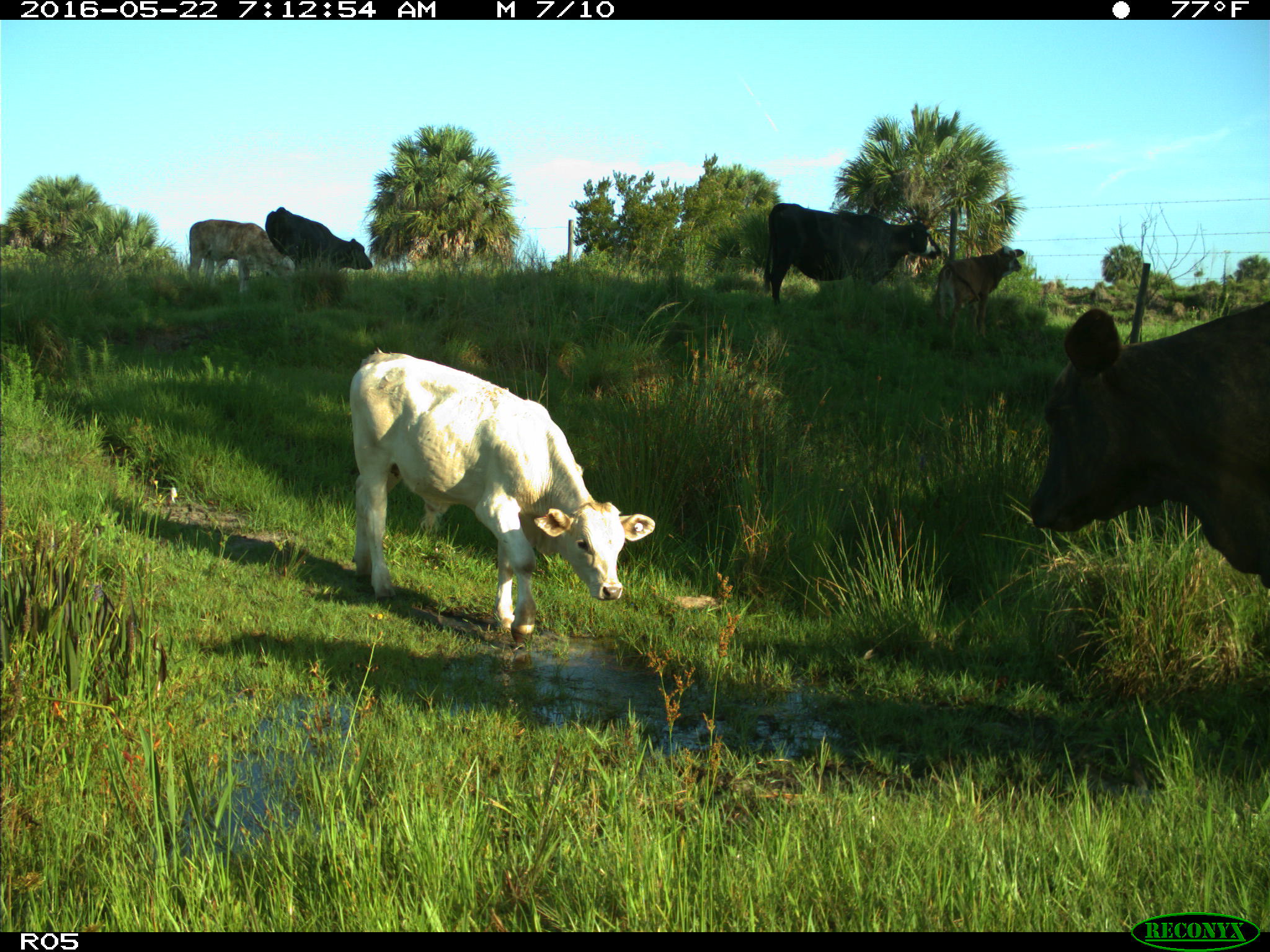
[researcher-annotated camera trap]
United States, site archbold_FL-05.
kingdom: Animalia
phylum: Chordata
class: Mammalia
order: Artiodactyla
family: Bovidae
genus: Bos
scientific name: Bos taurus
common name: domestic cow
Bos taurus (domestic cow).